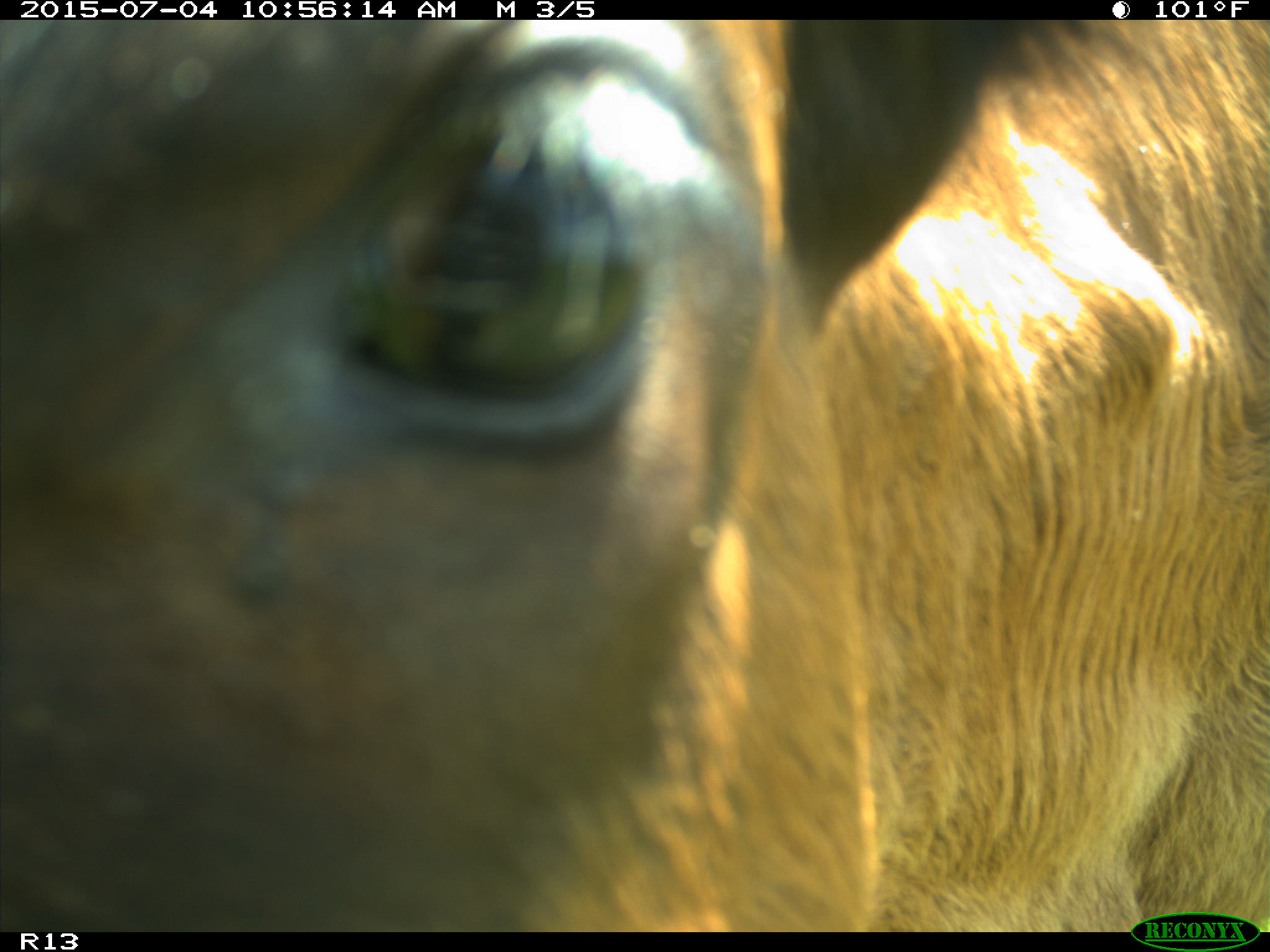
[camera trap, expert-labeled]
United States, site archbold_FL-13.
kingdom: Animalia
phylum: Chordata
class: Mammalia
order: Artiodactyla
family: Bovidae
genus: Bos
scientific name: Bos taurus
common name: domestic cow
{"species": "Bos taurus (domestic cow)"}